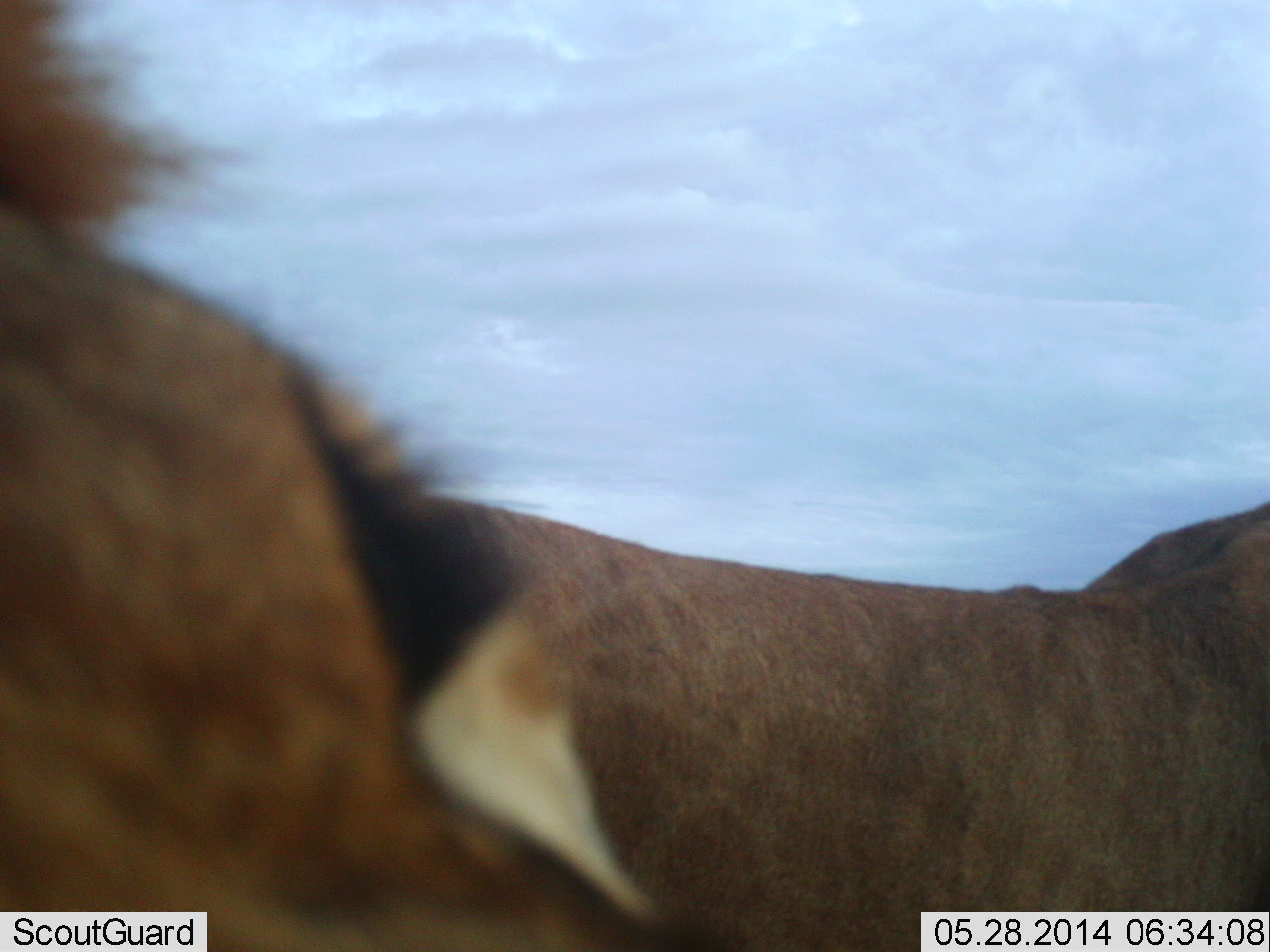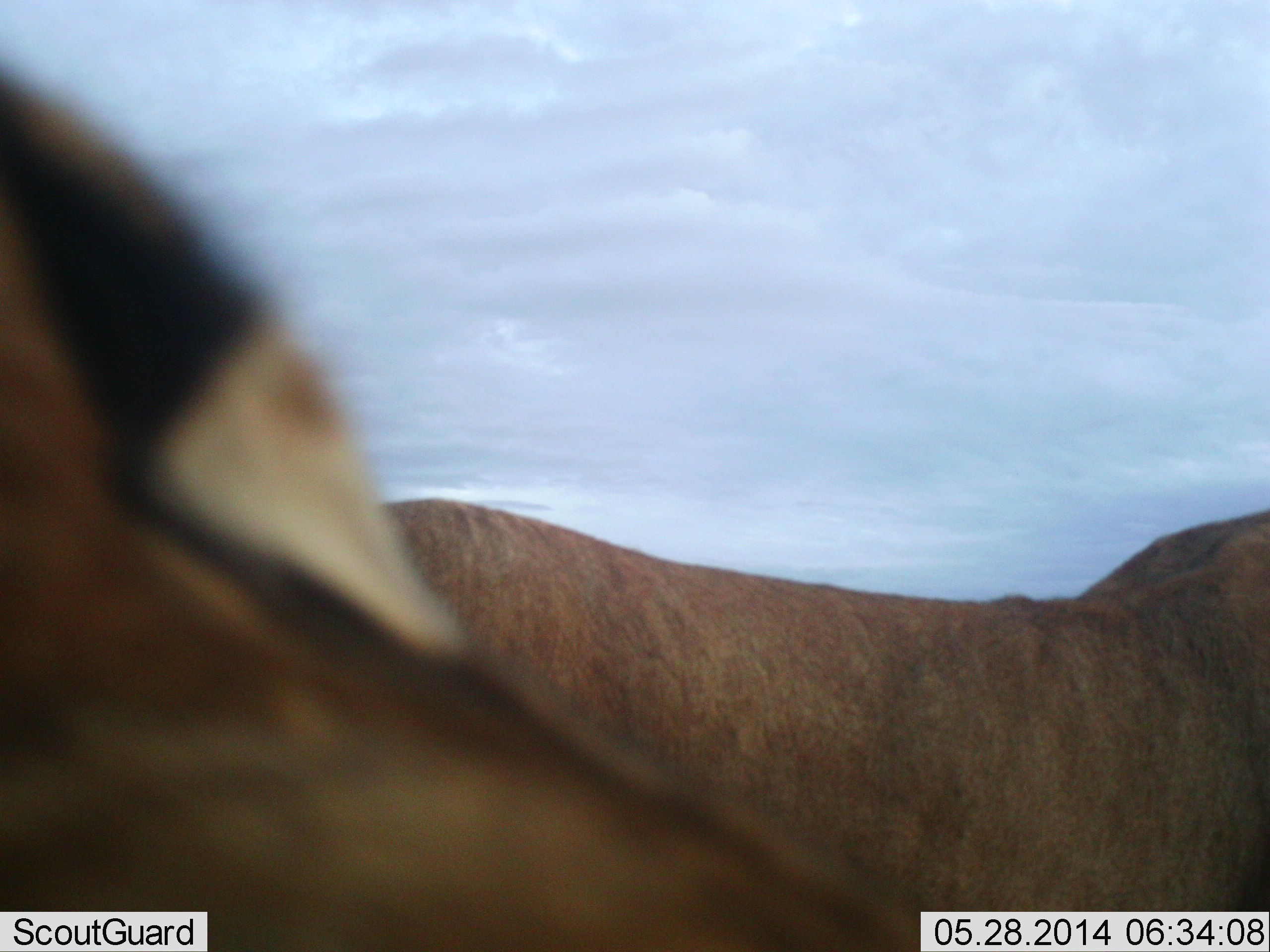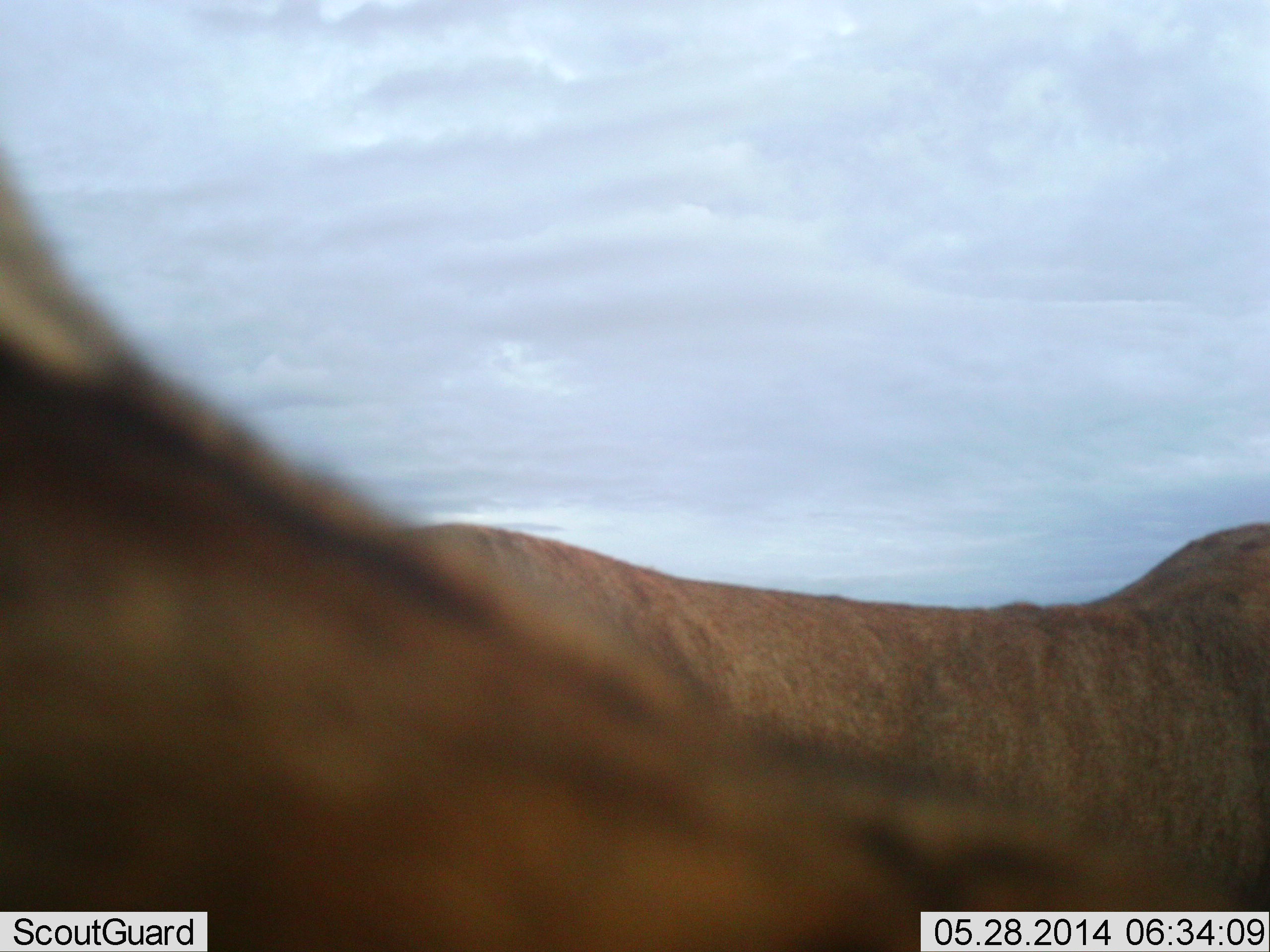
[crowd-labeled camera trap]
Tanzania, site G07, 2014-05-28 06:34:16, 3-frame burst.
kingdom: Animalia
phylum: Chordata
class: Mammalia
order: Carnivora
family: Felidae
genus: Panthera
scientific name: Panthera leo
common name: lion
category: lionfemale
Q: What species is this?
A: Lionfemale (lion) (Panthera leo).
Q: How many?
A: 2.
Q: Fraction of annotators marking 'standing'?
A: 86%.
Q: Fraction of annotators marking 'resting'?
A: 29%.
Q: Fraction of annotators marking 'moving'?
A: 0%.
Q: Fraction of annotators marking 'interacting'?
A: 14%.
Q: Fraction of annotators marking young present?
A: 0%.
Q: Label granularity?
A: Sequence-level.